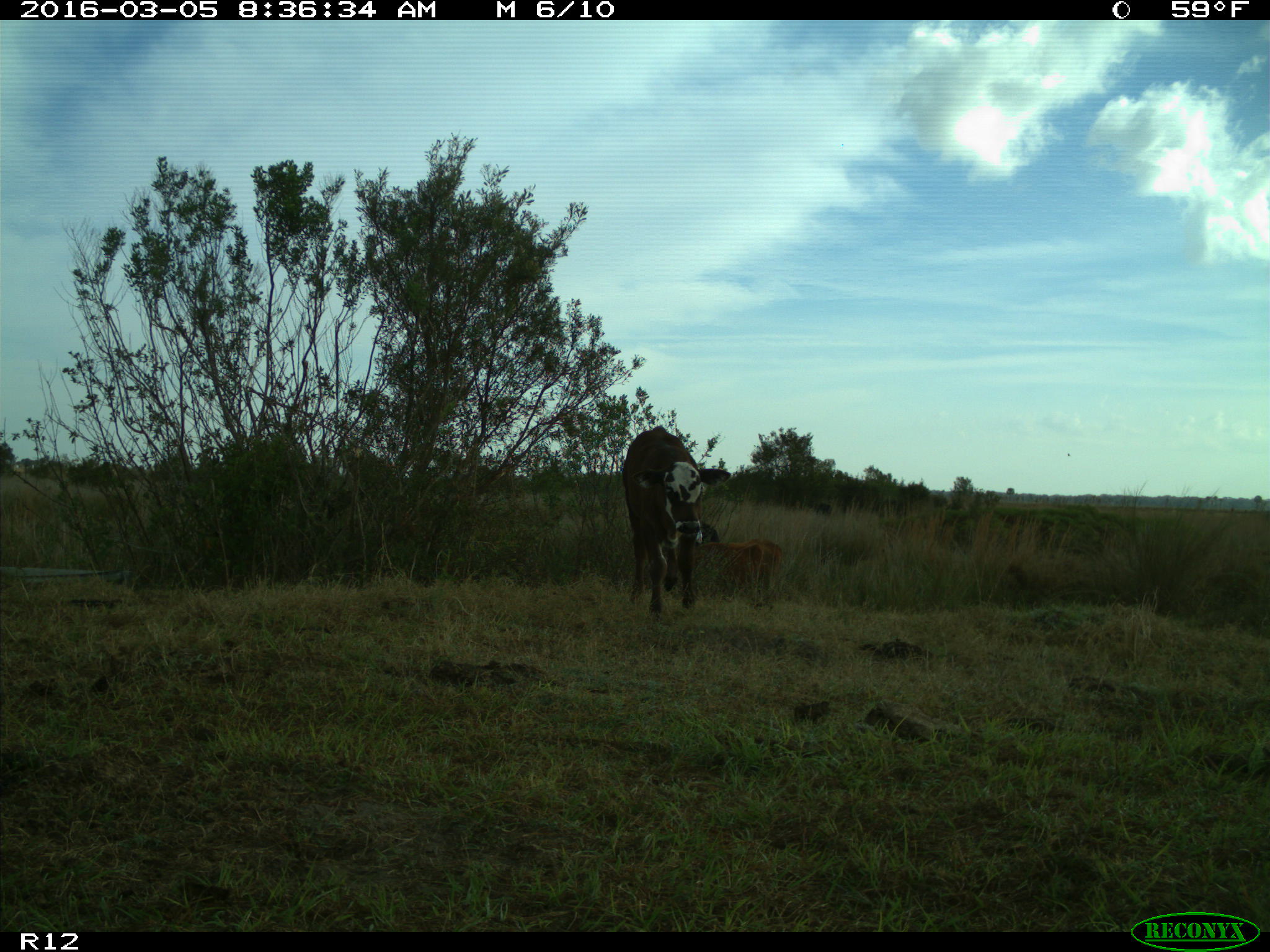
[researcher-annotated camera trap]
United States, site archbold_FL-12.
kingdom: Animalia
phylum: Chordata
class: Mammalia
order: Artiodactyla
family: Bovidae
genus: Bos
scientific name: Bos taurus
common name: domestic cow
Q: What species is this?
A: Bos taurus (domestic cow).